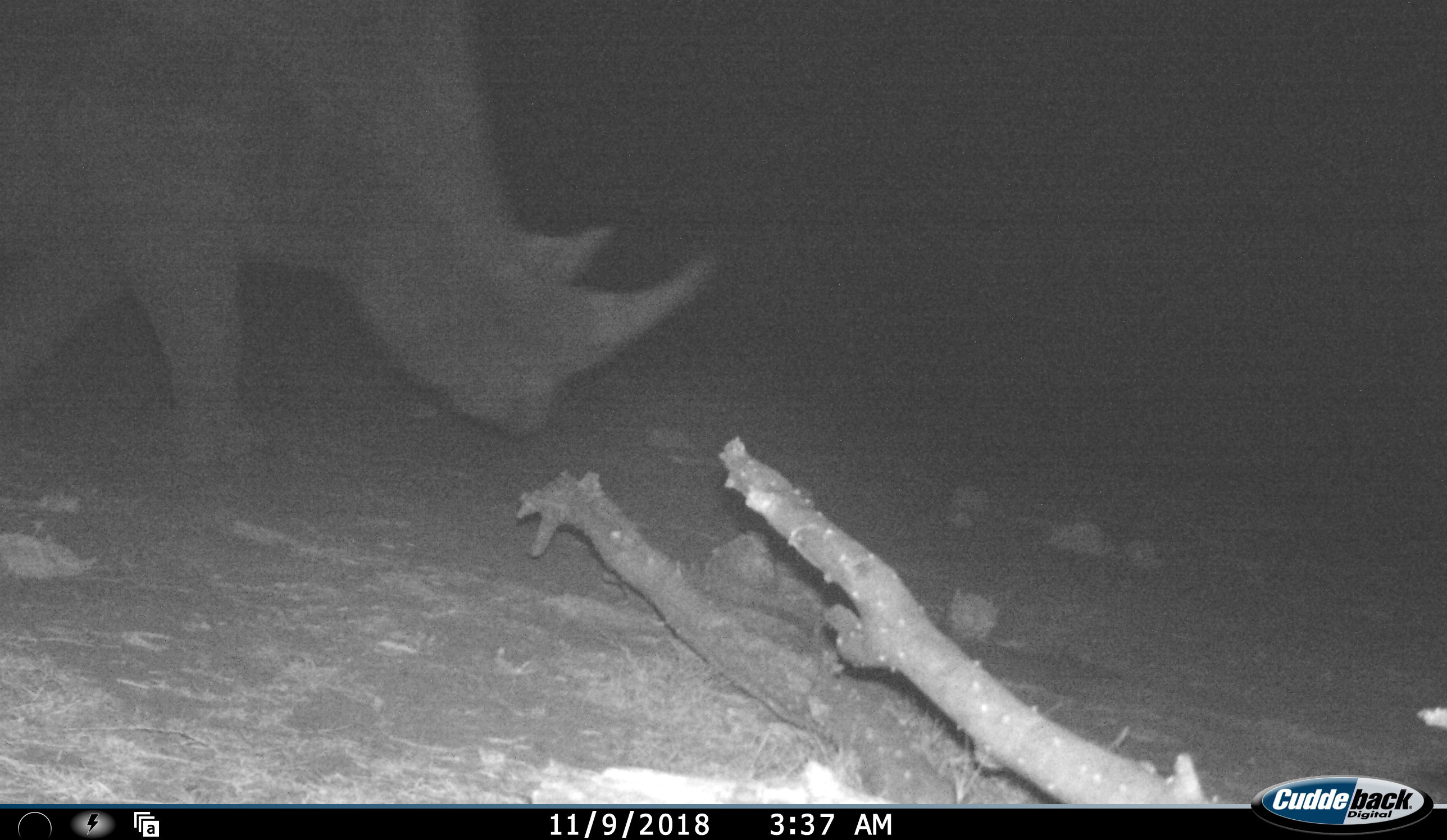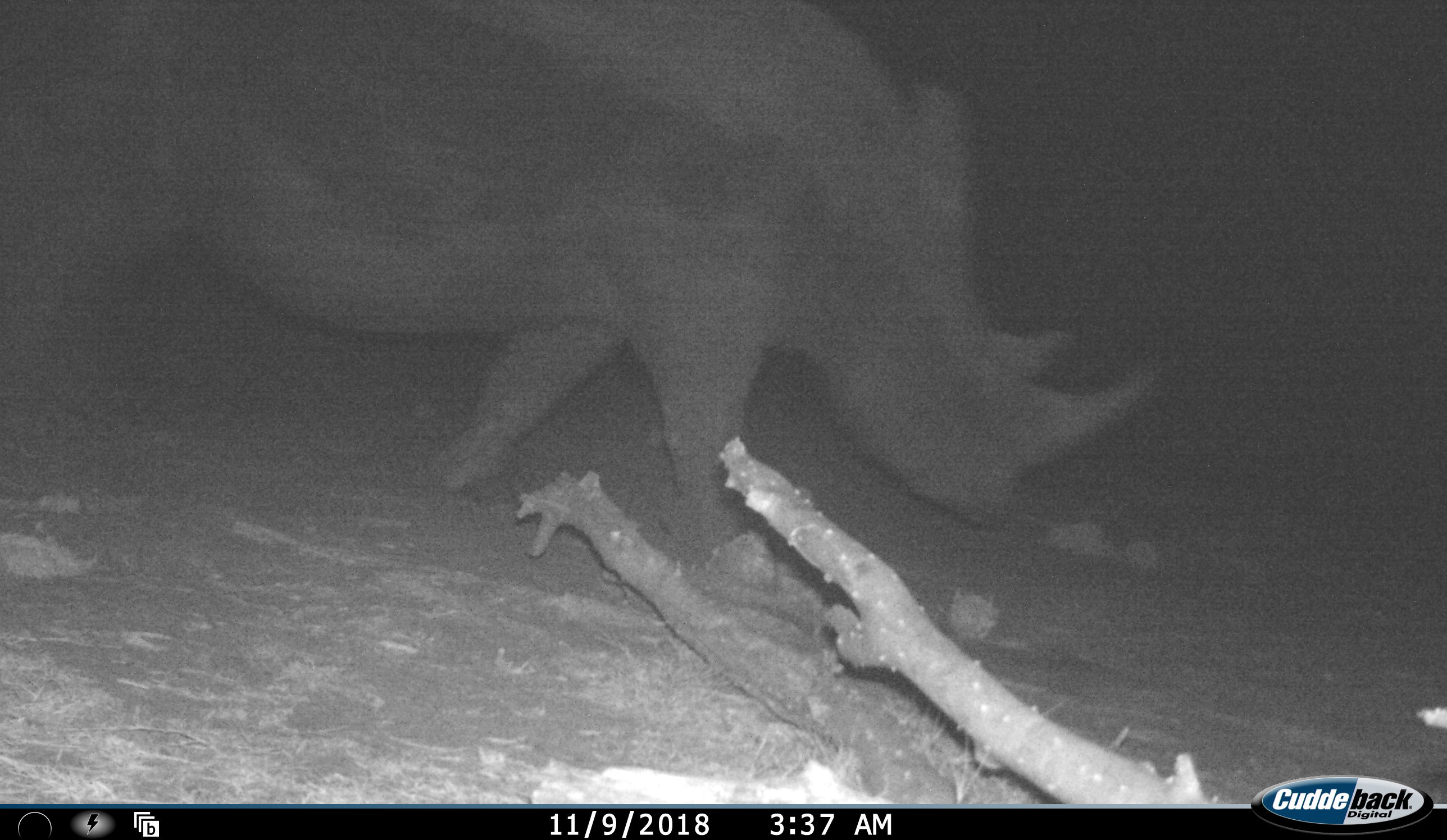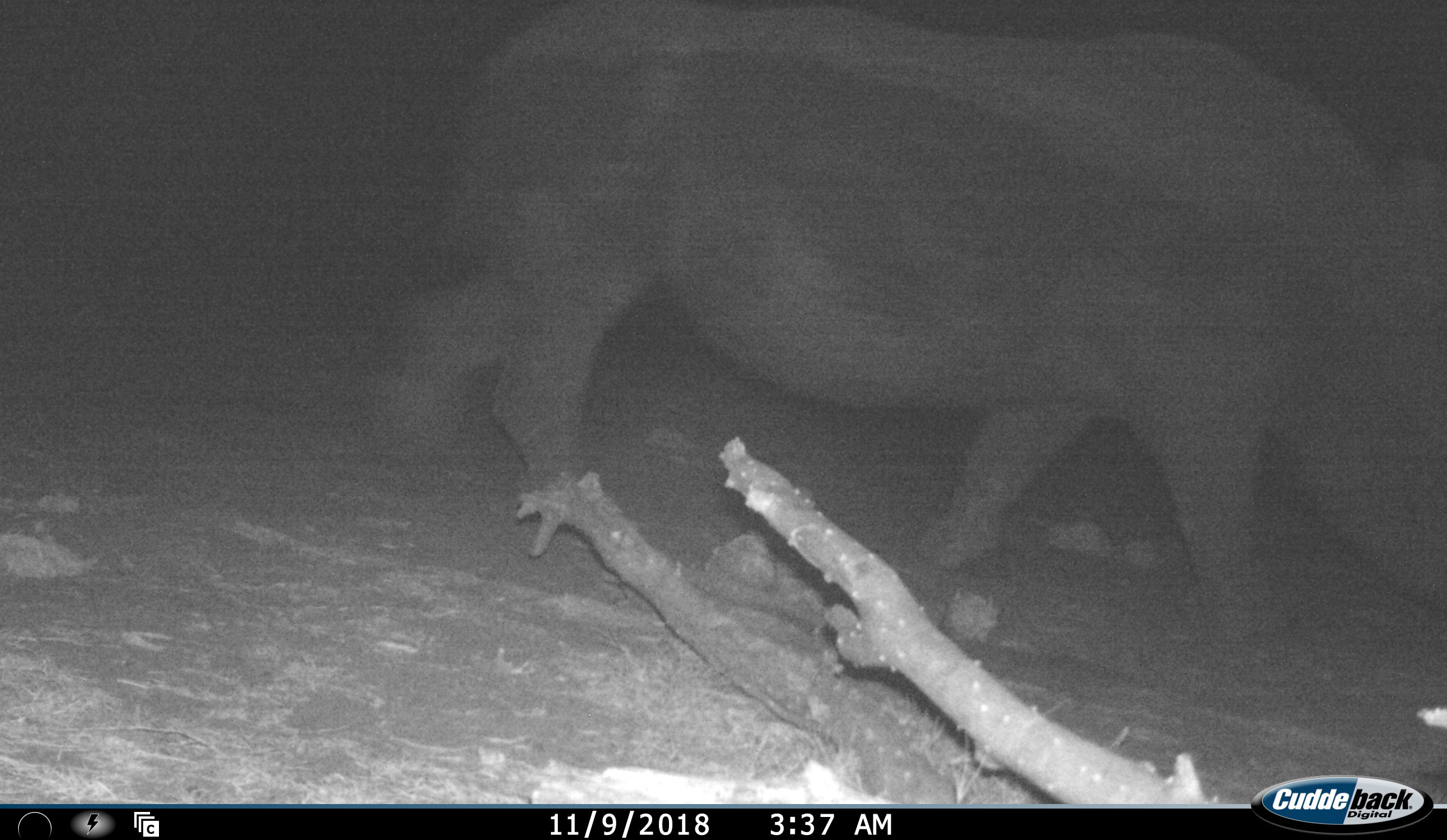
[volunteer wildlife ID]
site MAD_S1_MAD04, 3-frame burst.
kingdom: Animalia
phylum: Chordata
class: Mammalia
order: Perissodactyla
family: Rhinocerotidae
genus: Diceros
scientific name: Diceros bicornis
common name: black rhinoceros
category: rhinocerosblack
Rhinocerosblack (black rhinoceros) (Diceros bicornis), count 1. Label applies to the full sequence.